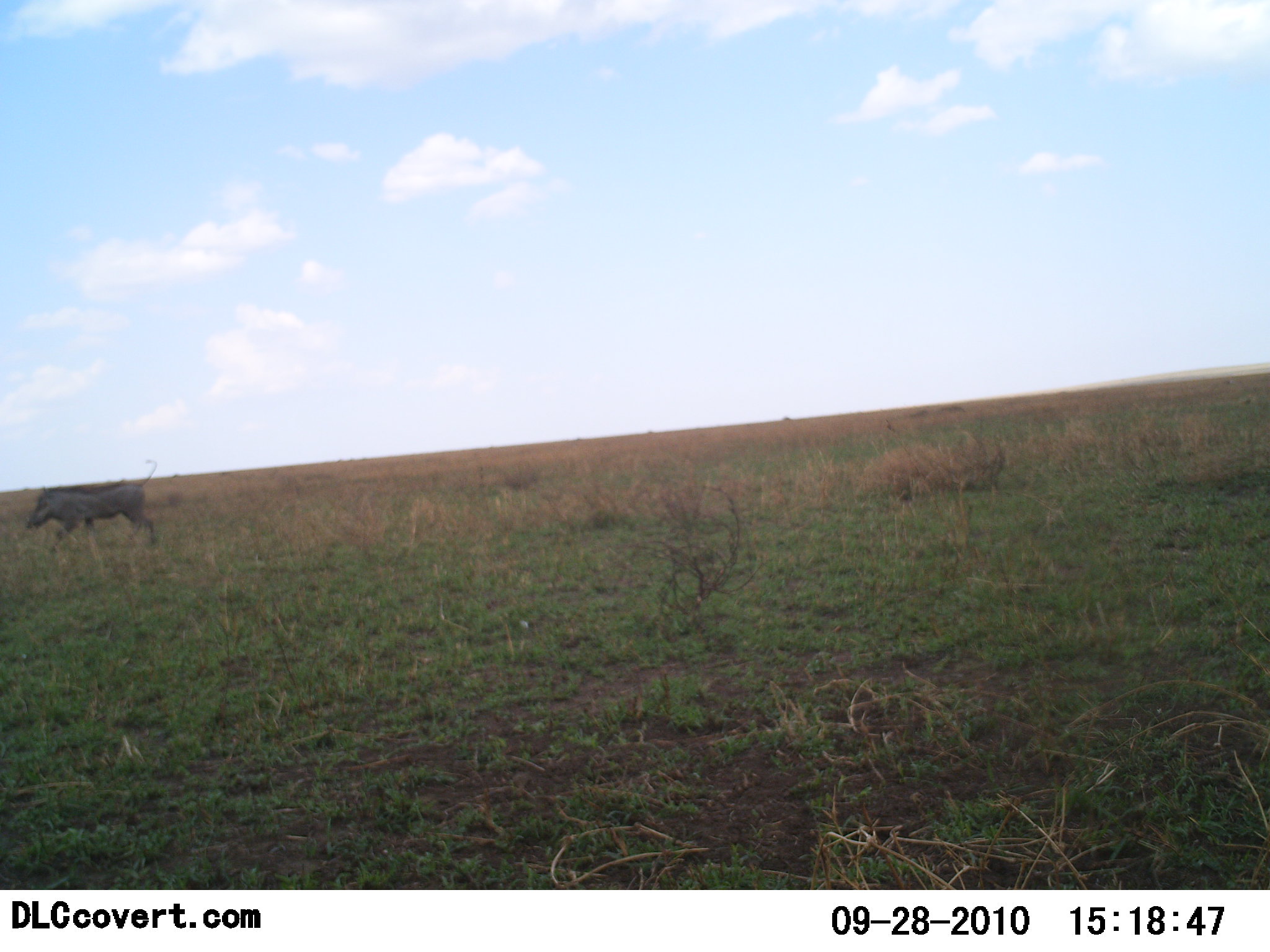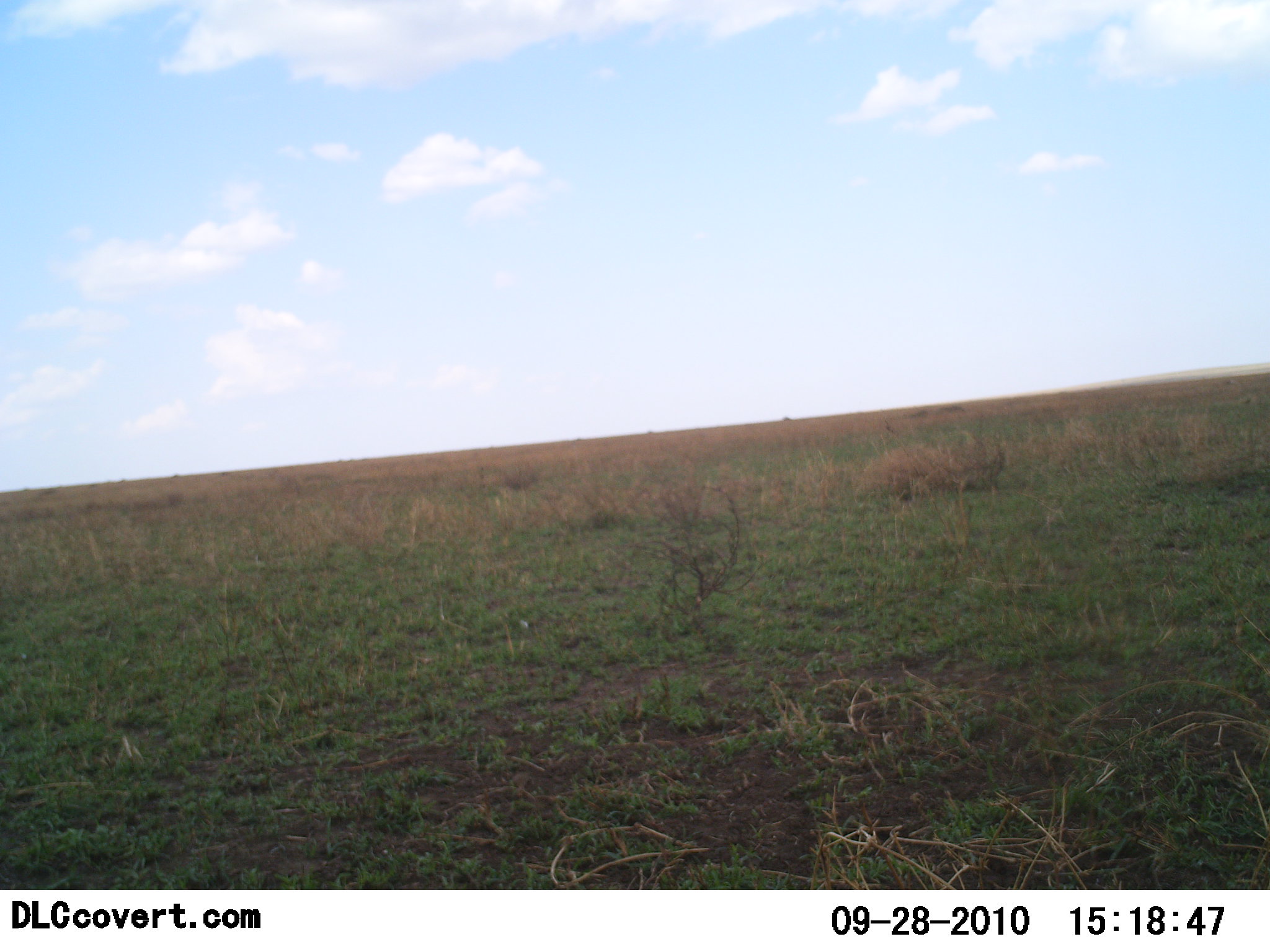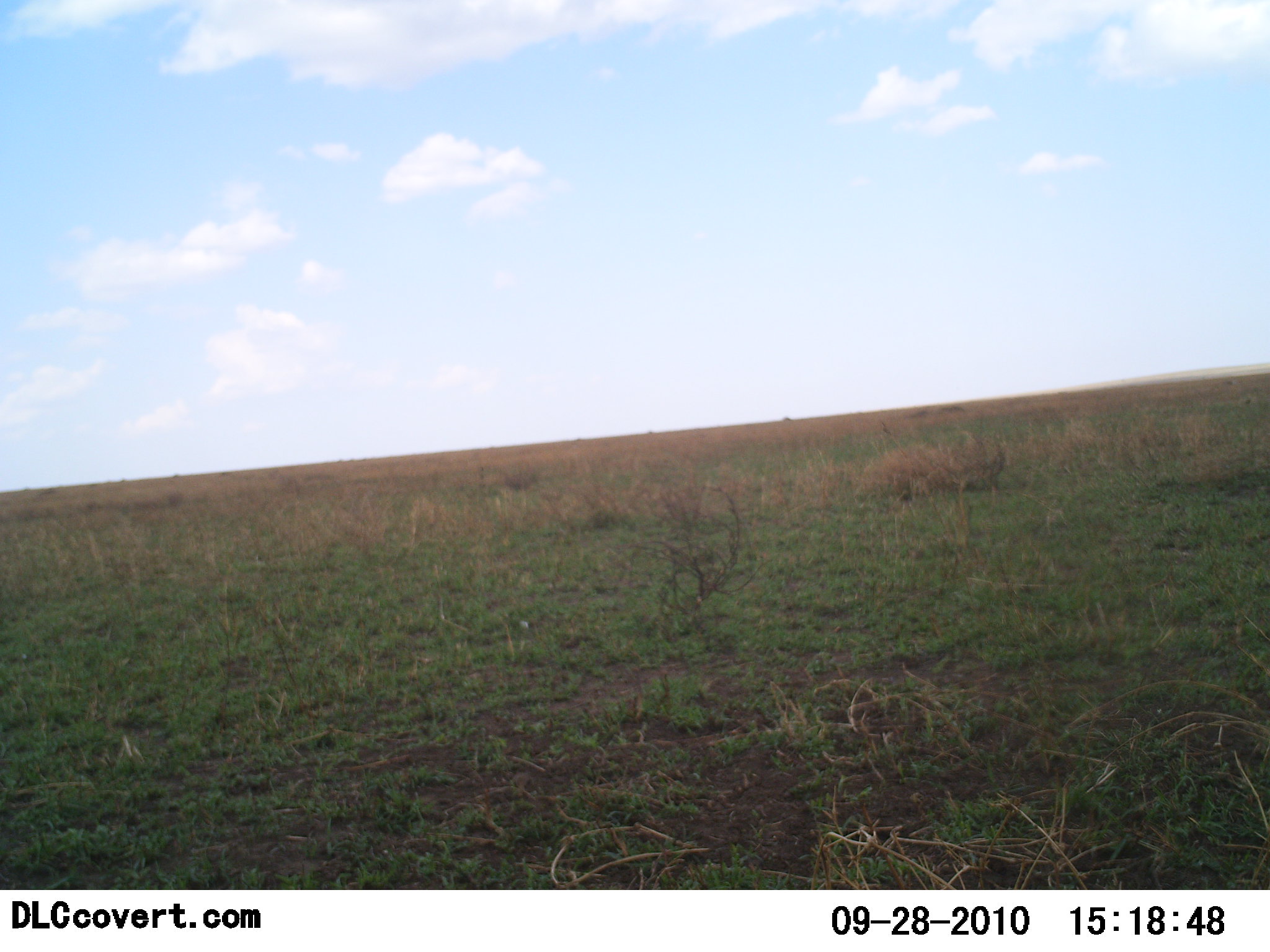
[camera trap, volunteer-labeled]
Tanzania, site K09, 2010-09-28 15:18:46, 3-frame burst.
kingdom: Animalia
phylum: Chordata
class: Mammalia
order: Artiodactyla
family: Suidae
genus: Phacochoerus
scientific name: Phacochoerus africanus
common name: warthog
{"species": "warthog (Phacochoerus africanus)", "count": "1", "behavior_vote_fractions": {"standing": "0%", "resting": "0%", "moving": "100%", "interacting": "0%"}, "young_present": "0%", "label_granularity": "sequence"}